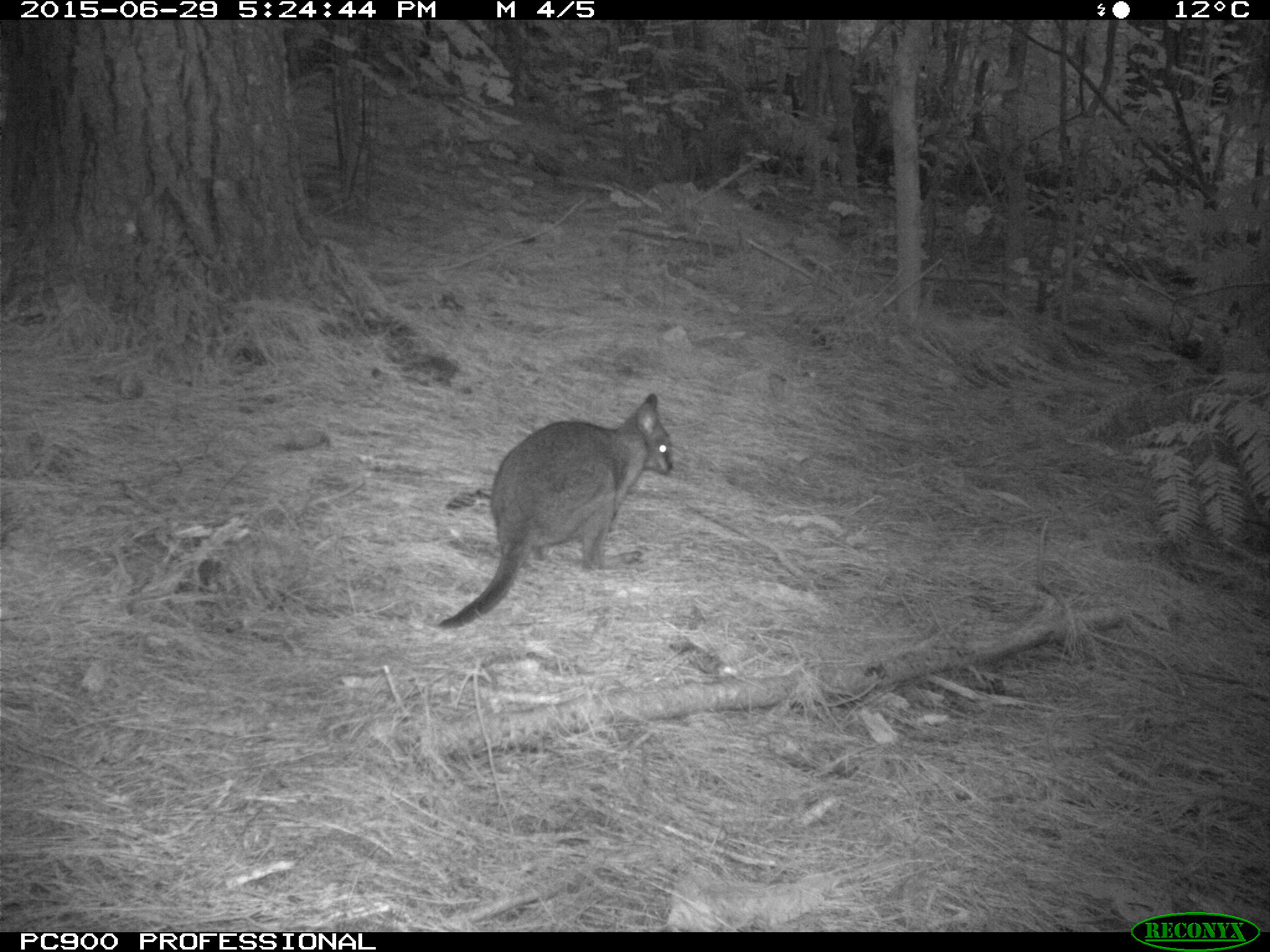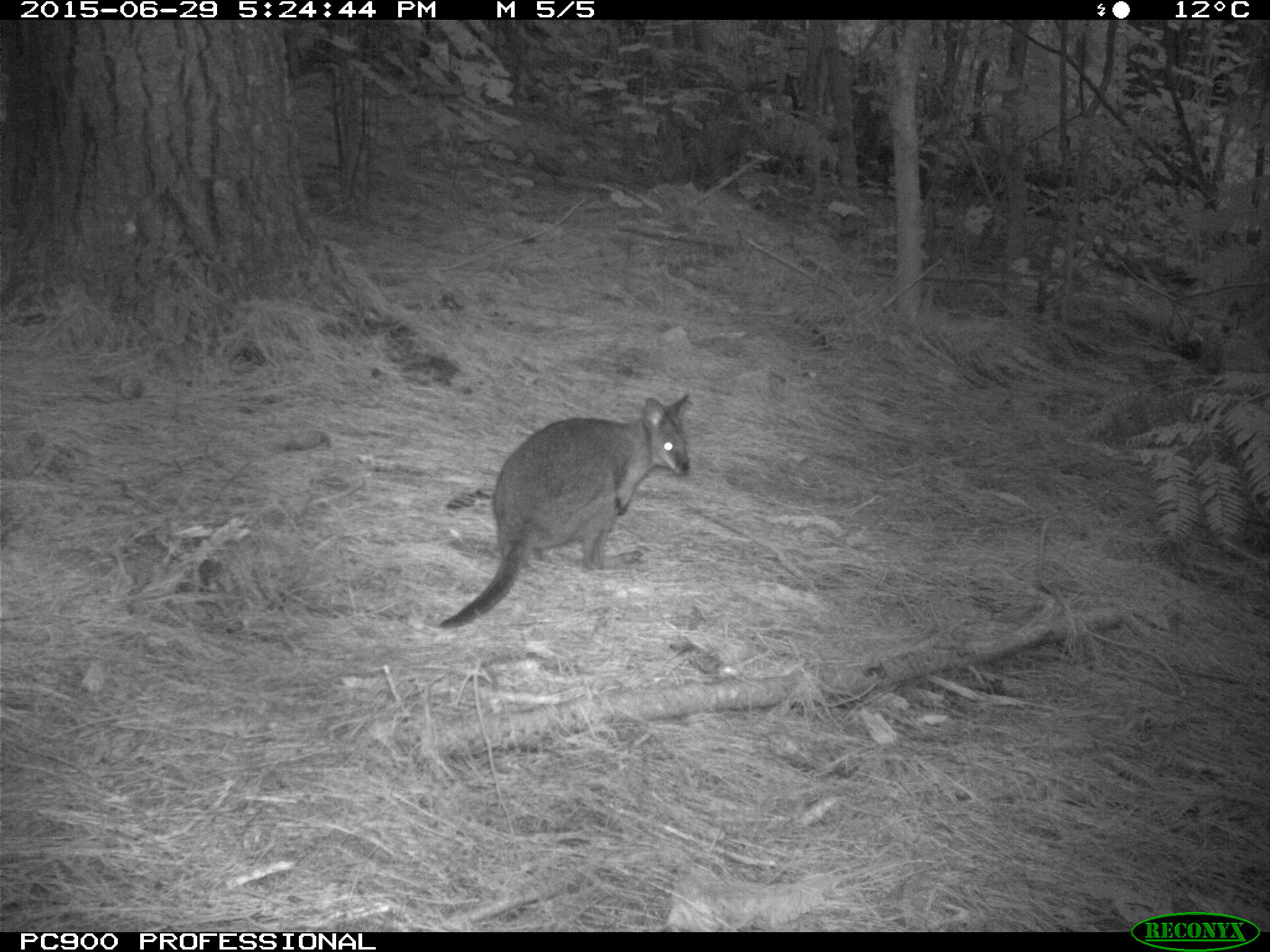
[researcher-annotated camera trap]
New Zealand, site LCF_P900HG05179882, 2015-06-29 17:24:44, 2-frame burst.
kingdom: Animalia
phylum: Chordata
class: Mammalia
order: Diprotodontia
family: Macropodidae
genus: Notamacropus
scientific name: Notamacropus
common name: wallaby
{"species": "wallaby (Notamacropus)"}